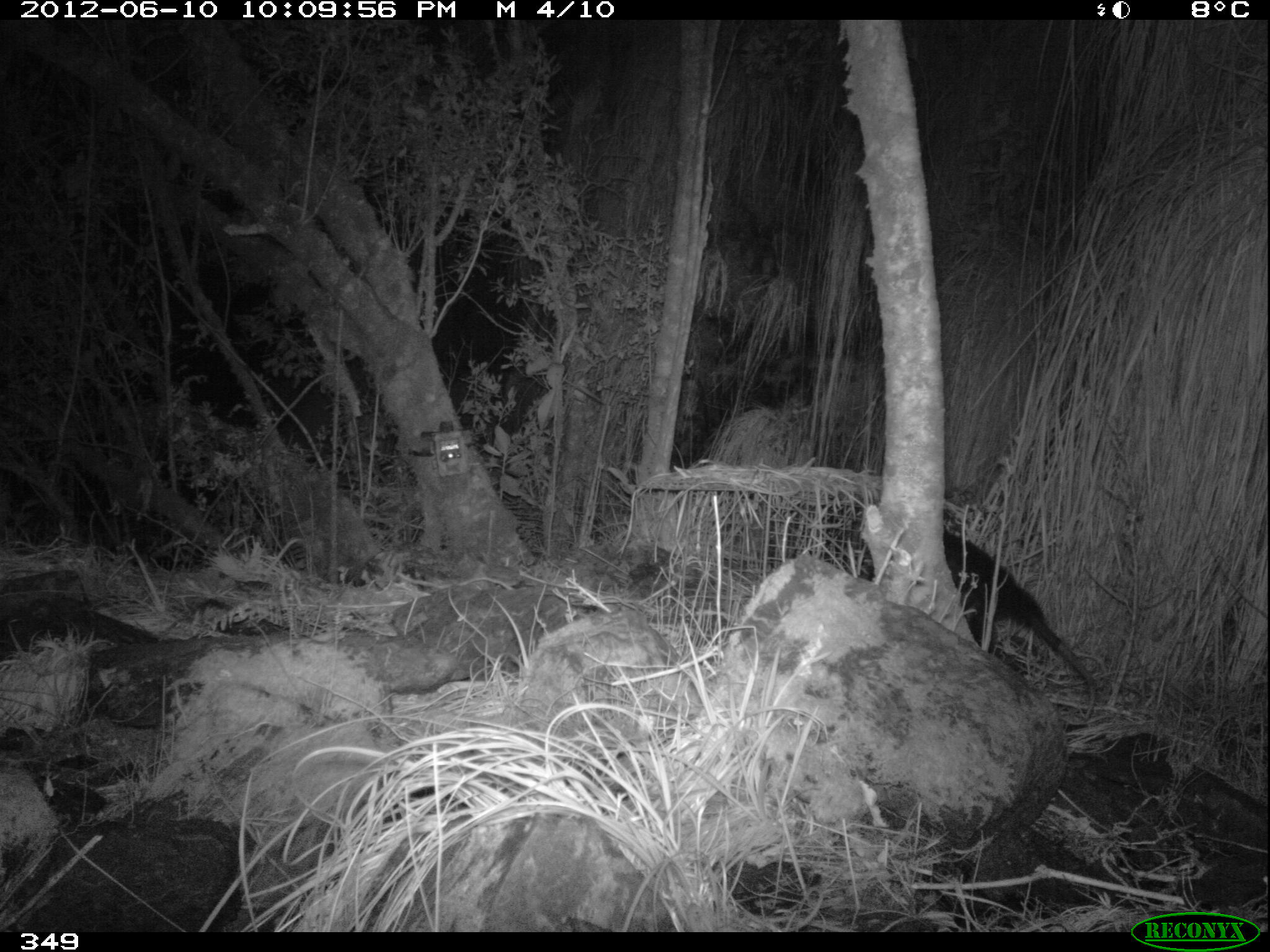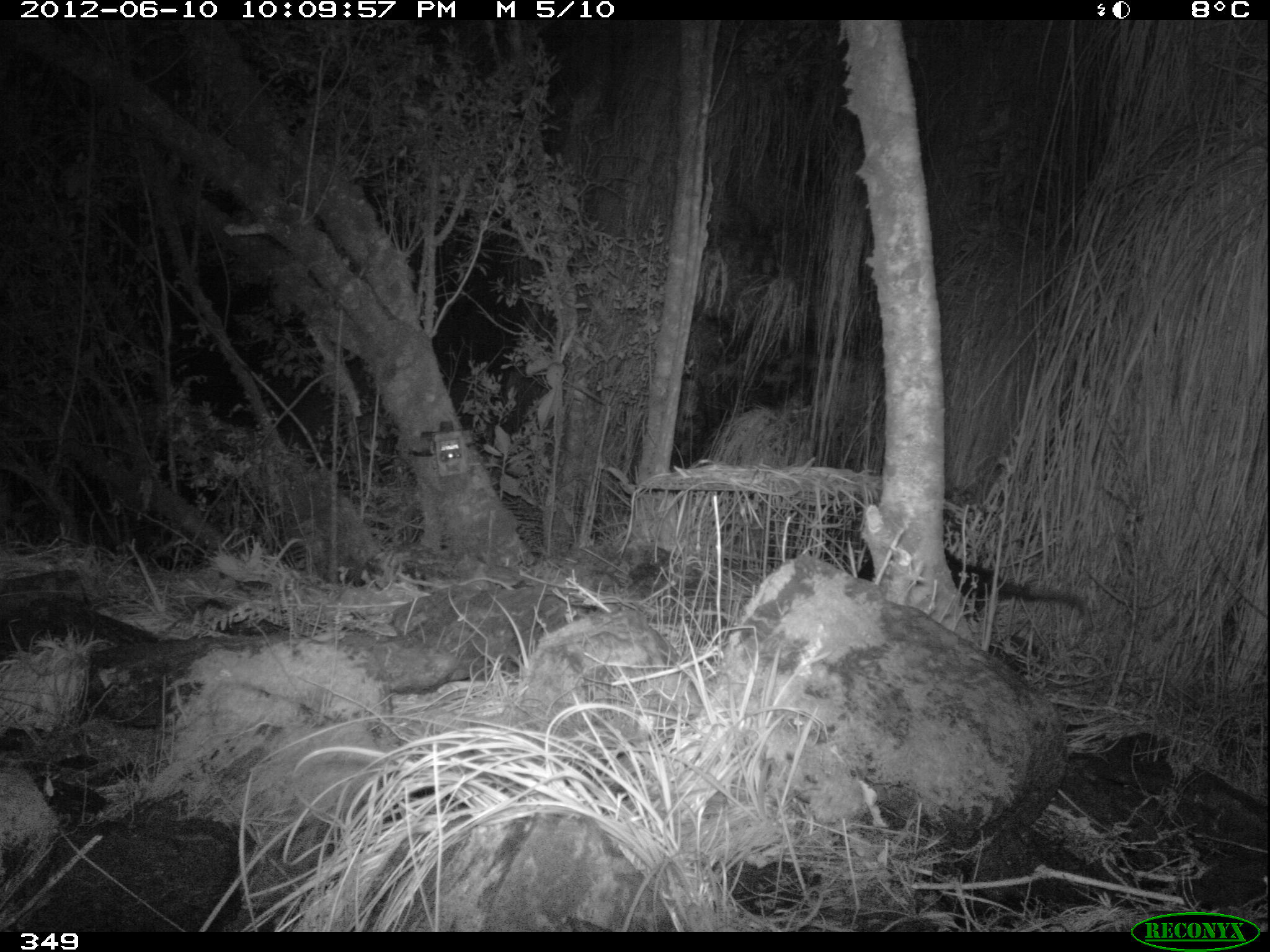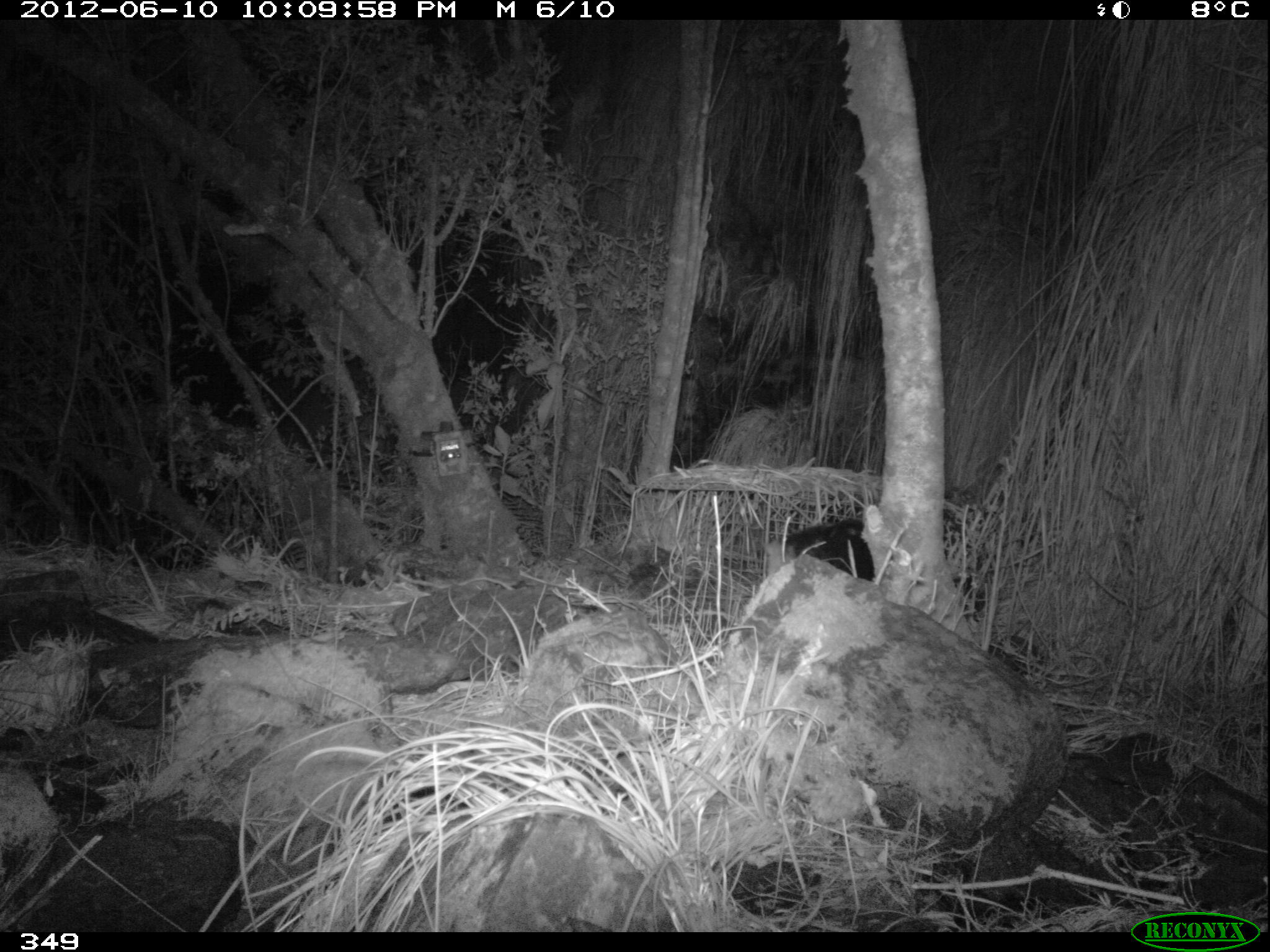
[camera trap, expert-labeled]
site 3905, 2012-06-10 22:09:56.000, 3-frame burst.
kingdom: Animalia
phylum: Chordata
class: Mammalia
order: Didelphimorphia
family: Didelphidae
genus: Didelphis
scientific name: Didelphis pernigra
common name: andean white-eared opossum